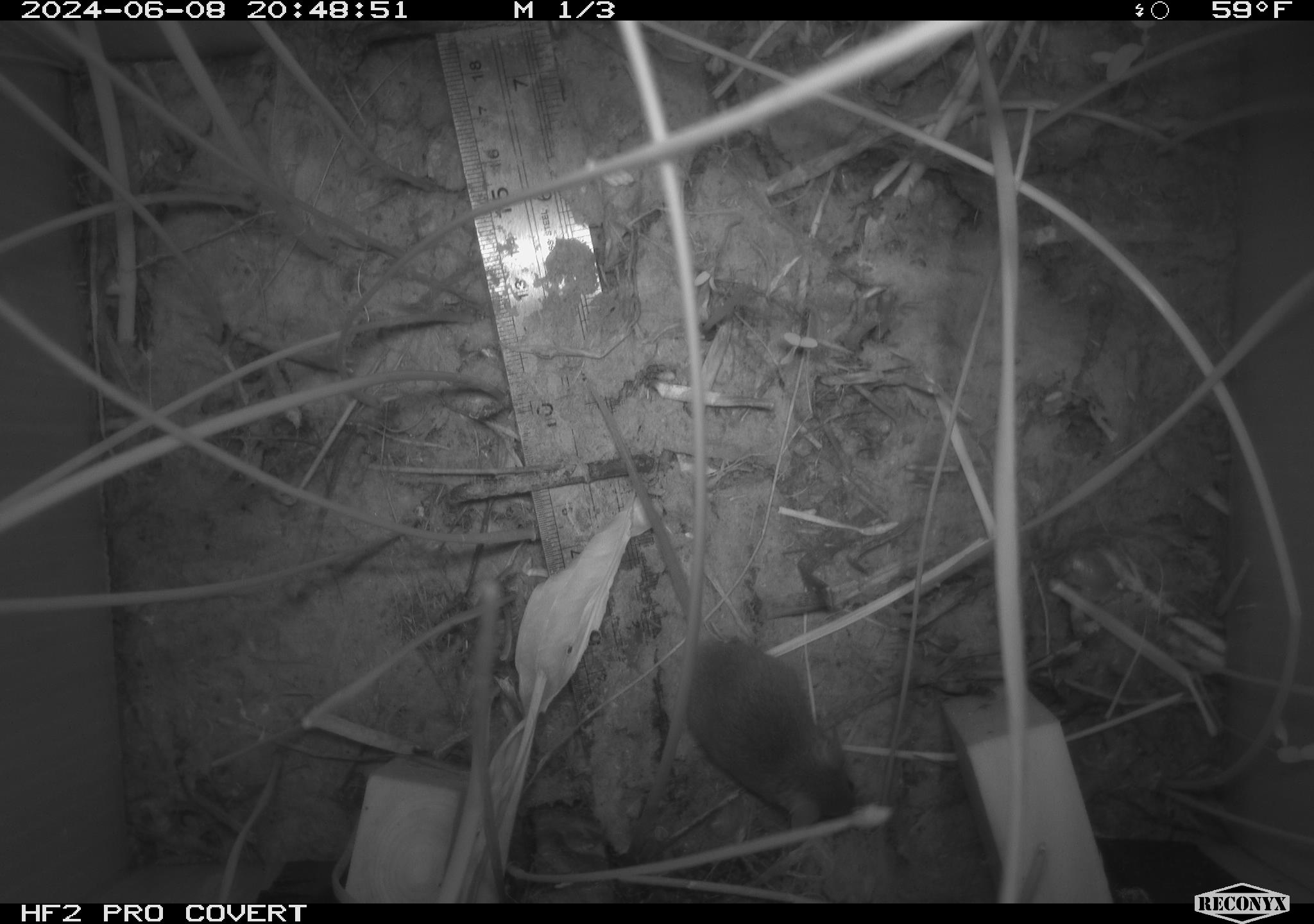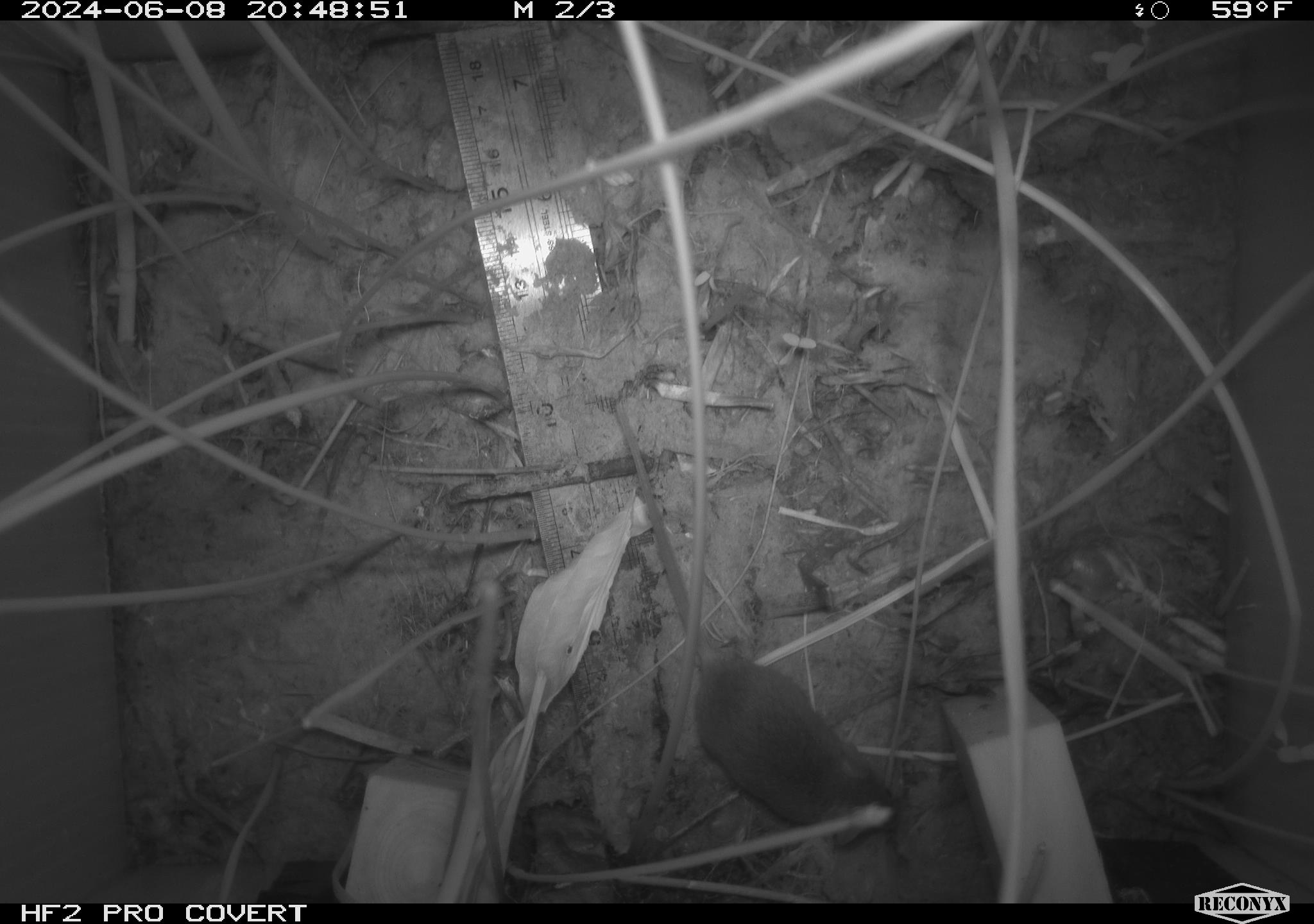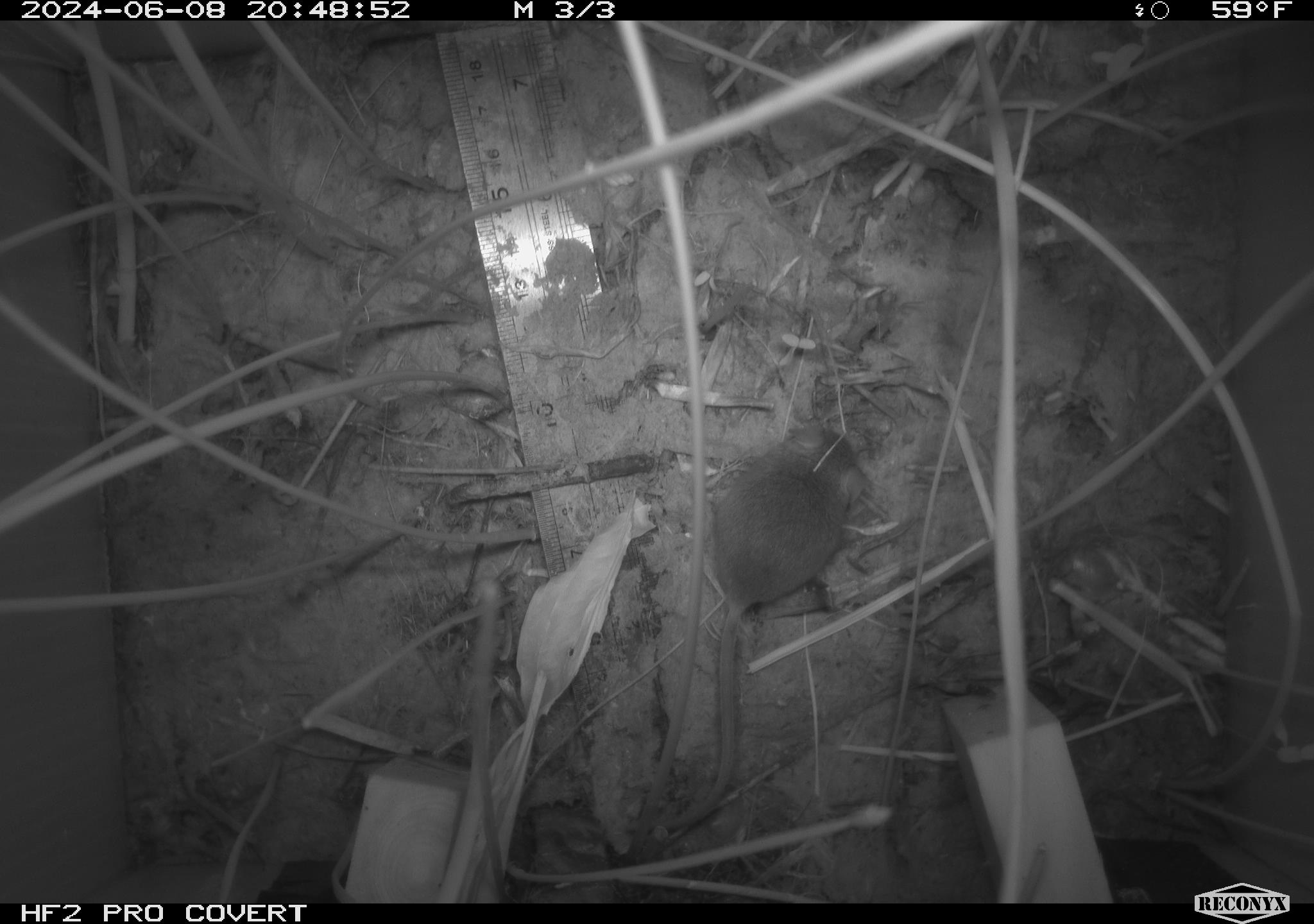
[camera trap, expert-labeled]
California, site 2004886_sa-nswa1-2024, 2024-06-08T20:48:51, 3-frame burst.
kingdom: Animalia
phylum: Chordata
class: Mammalia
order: Rodentia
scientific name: Rodentia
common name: rodent